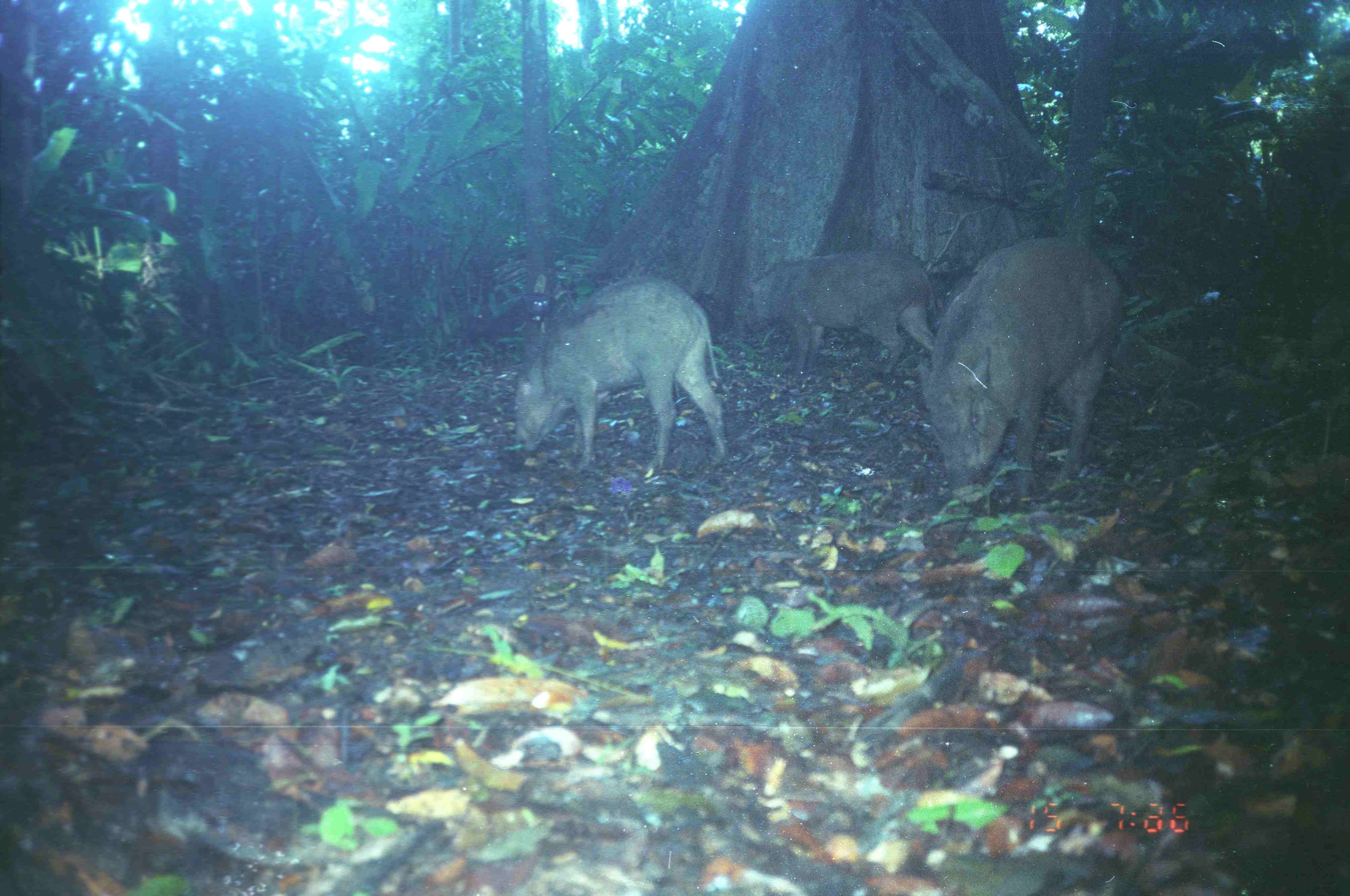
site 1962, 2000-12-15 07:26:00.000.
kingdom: Animalia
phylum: Chordata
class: Mammalia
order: Artiodactyla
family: Suidae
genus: Sus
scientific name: Sus scrofa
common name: wild boar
Sus scrofa (wild boar), count 3.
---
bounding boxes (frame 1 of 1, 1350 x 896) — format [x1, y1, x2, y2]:
sus scrofa: [918, 234, 1123, 492]; [513, 274, 726, 478]; [737, 251, 938, 380]